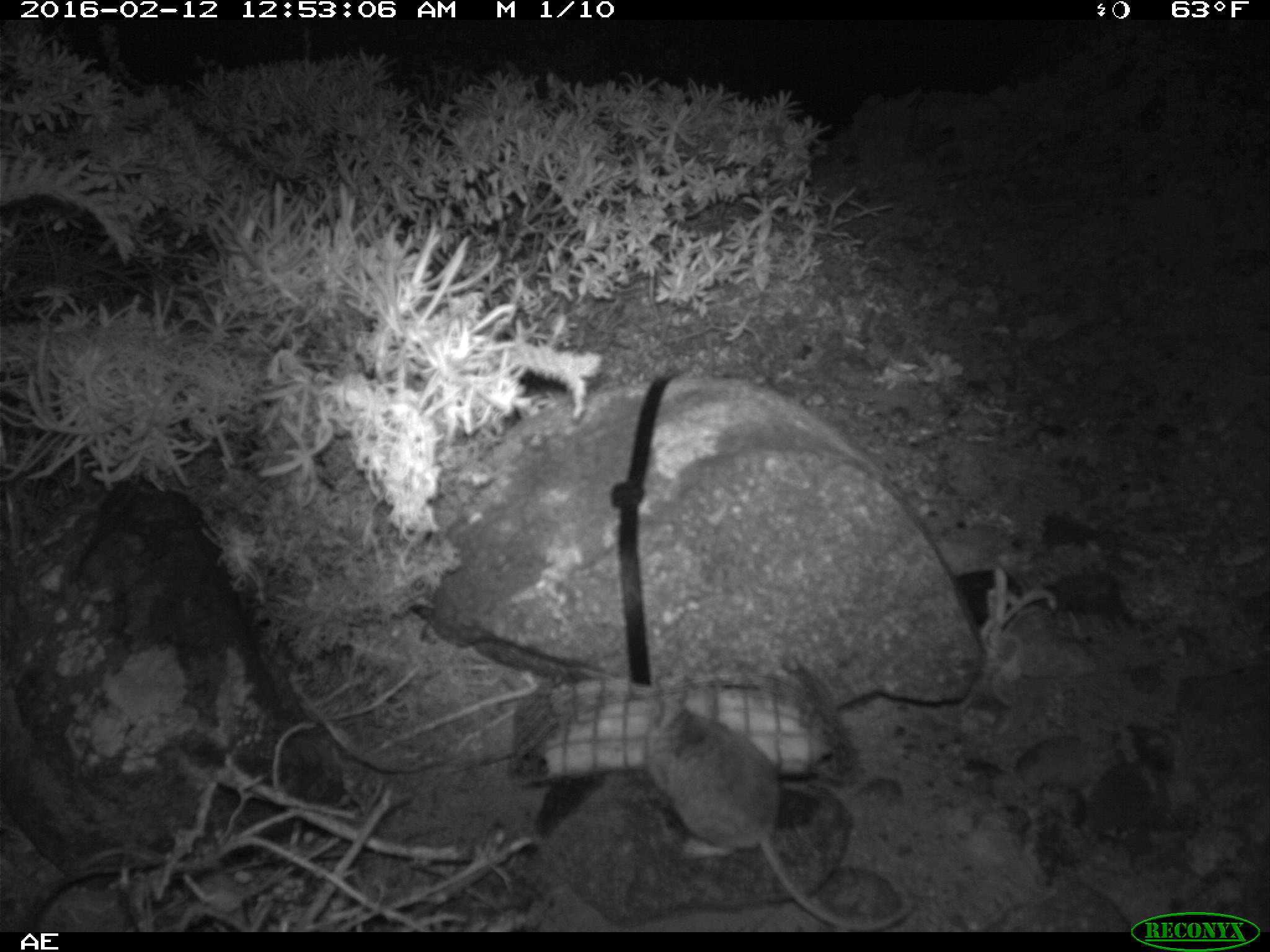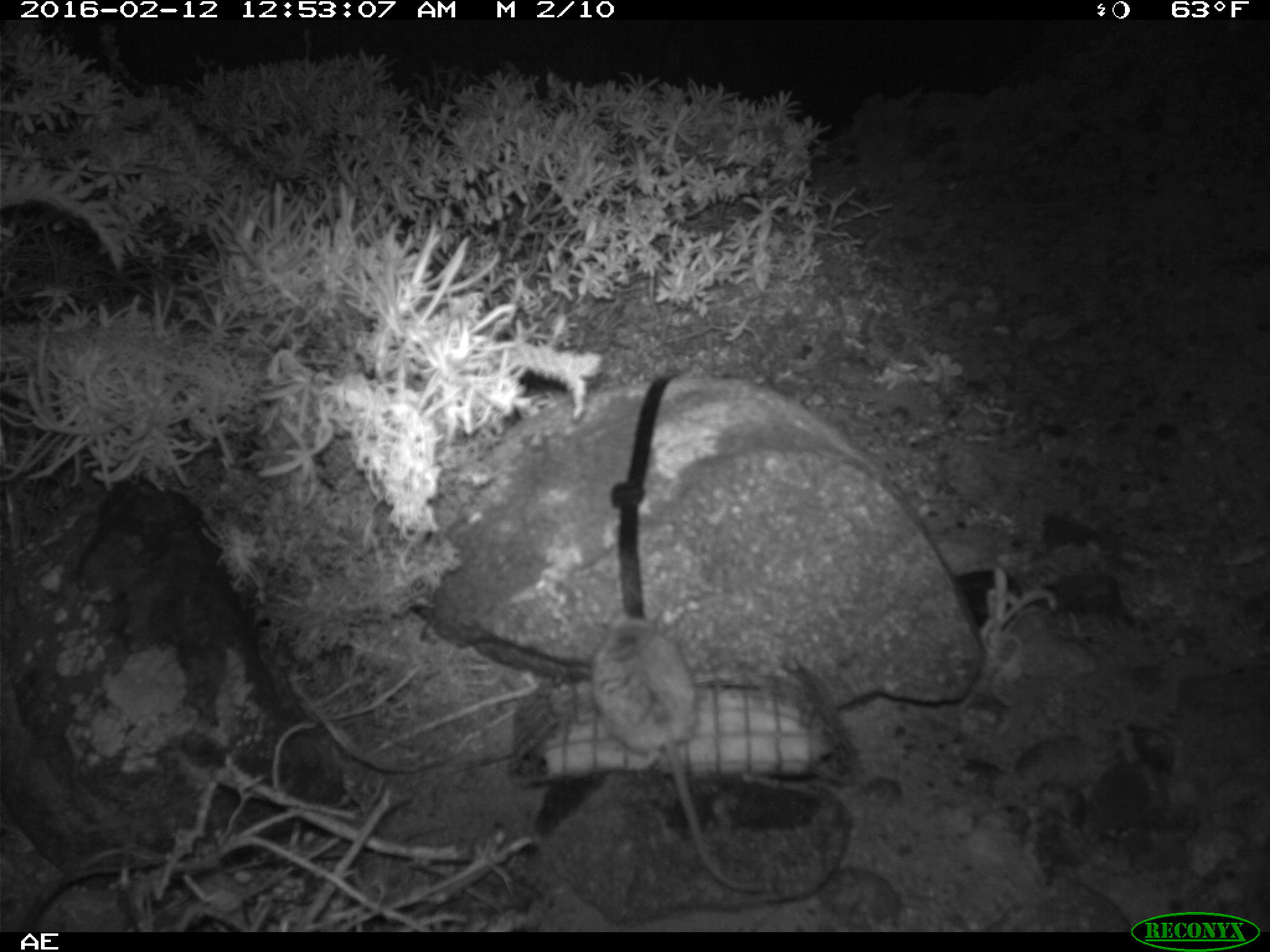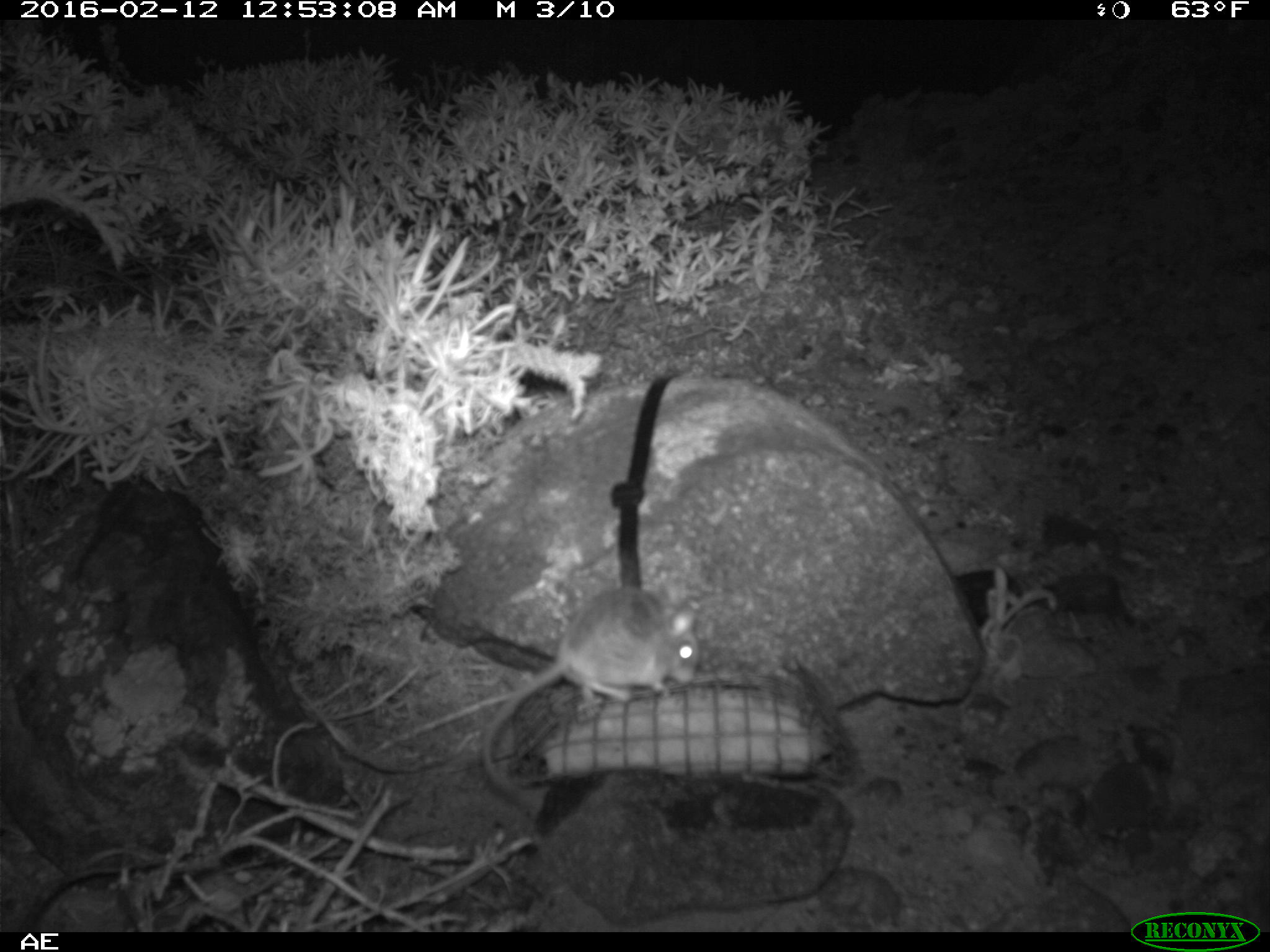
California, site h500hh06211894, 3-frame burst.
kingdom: Animalia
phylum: Chordata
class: Mammalia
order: Rodentia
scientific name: Rodentia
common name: rodent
Rodent (Rodentia).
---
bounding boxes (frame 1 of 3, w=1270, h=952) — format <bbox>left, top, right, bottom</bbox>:
rodent: <bbox>644, 687, 915, 930</bbox>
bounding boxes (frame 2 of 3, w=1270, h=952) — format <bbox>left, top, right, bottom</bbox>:
rodent: <bbox>588, 607, 769, 894</bbox>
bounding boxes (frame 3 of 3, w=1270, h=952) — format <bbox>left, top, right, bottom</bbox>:
rodent: <bbox>481, 580, 699, 800</bbox>